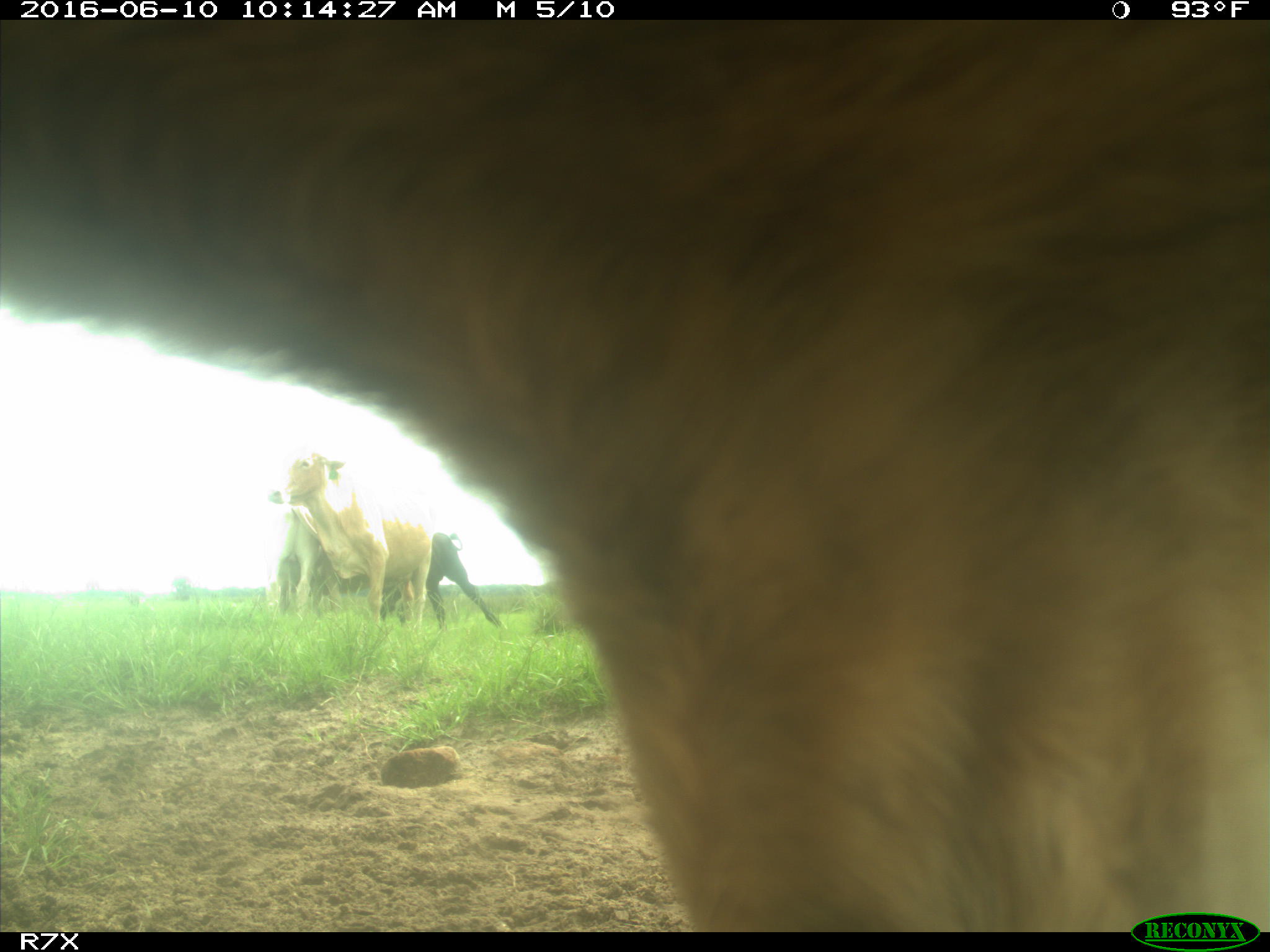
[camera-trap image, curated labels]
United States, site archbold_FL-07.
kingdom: Animalia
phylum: Chordata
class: Mammalia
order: Artiodactyla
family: Bovidae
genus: Bos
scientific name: Bos taurus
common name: domestic cow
Bos taurus (domestic cow).